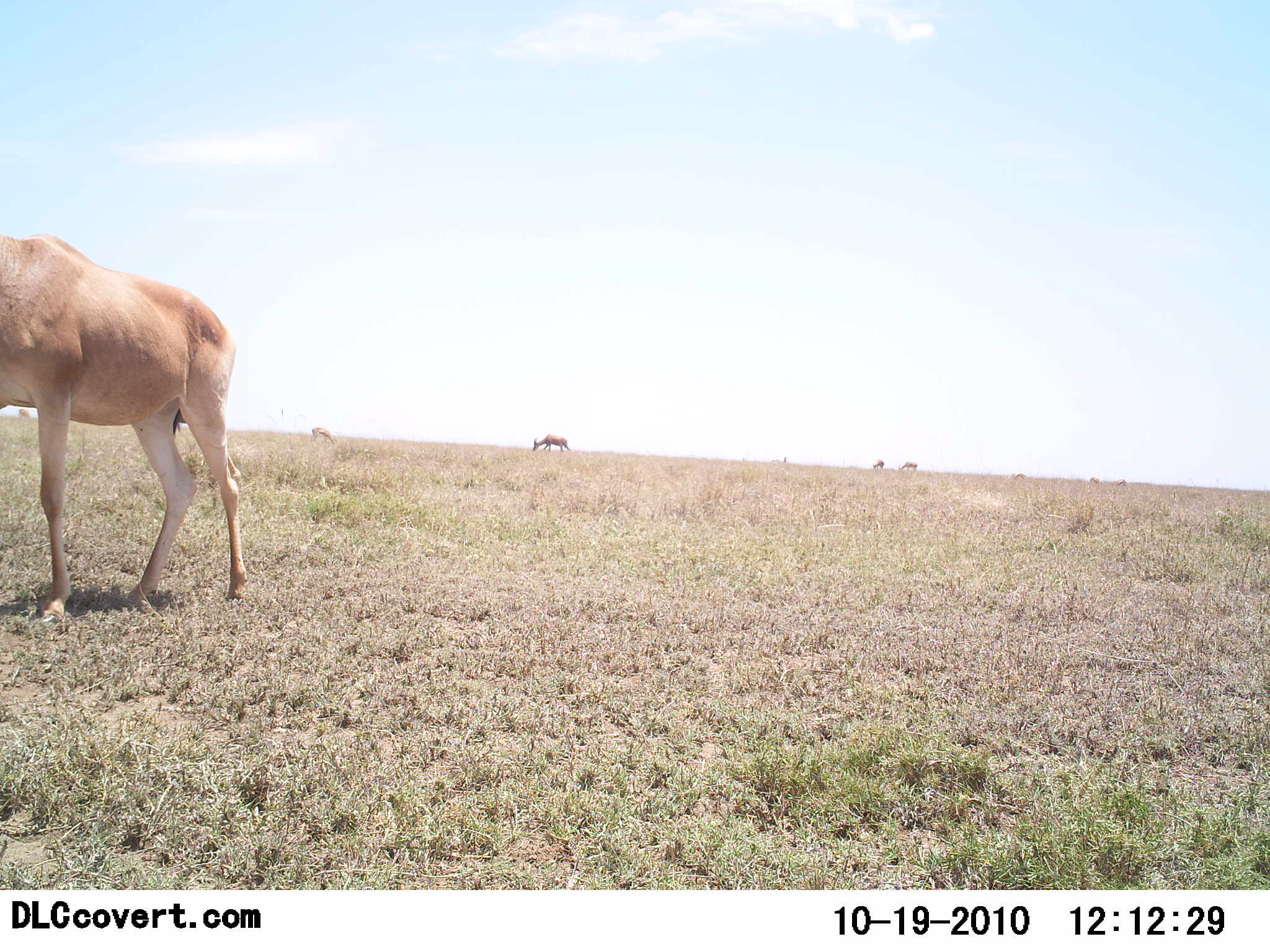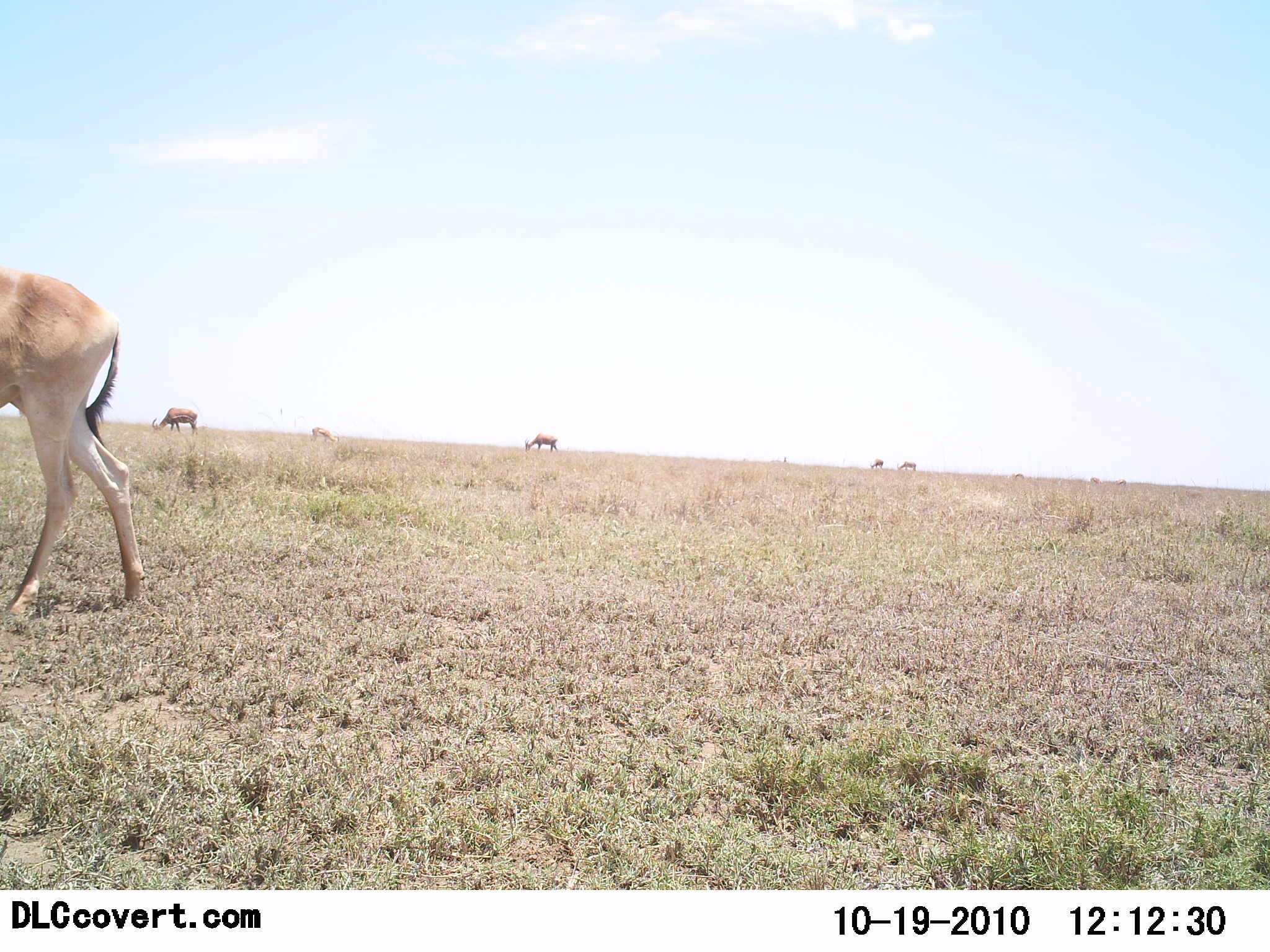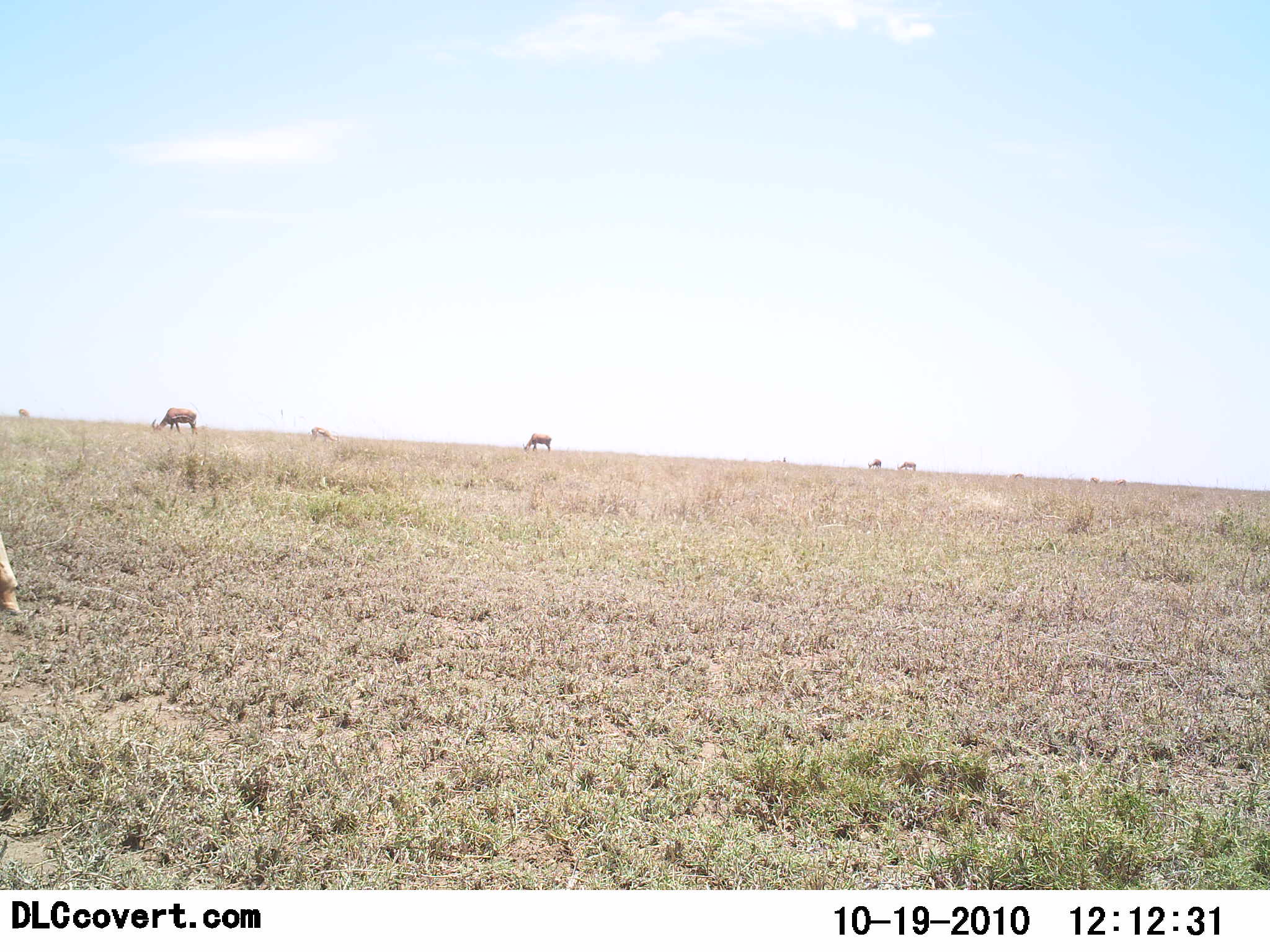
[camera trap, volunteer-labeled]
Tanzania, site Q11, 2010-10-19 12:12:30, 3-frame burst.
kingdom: Animalia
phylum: Chordata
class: Mammalia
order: Artiodactyla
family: Bovidae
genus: Alcelaphus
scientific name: Alcelaphus buselaphus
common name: hartebeest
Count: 7.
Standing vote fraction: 36%.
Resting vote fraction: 0%.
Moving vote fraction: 55%.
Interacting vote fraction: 0%.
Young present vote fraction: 0%.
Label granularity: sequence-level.